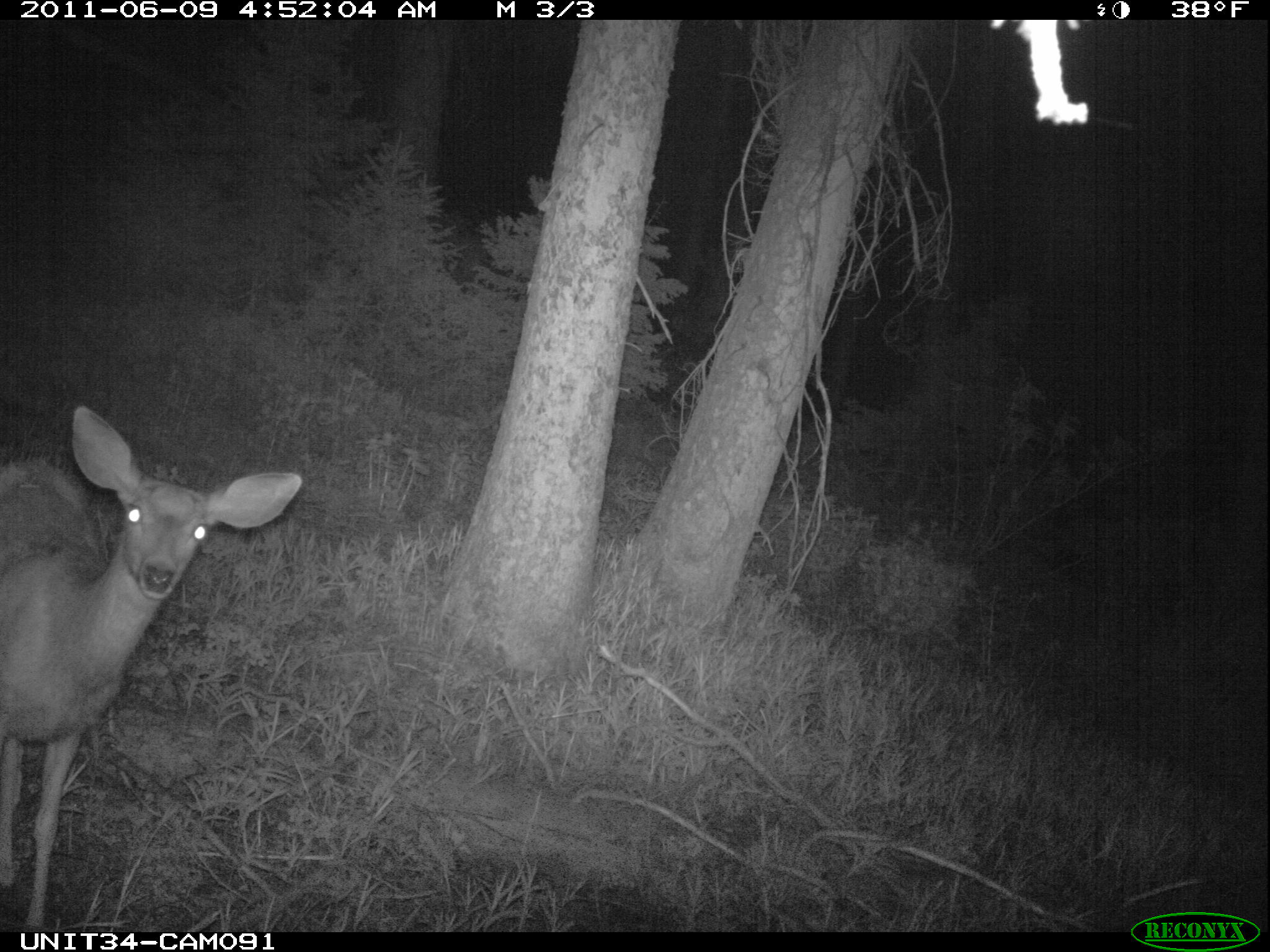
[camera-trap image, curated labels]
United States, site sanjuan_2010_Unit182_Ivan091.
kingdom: Animalia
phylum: Chordata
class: Mammalia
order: Artiodactyla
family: Cervidae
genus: Odocoileus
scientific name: Odocoileus hemionus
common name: mule deer